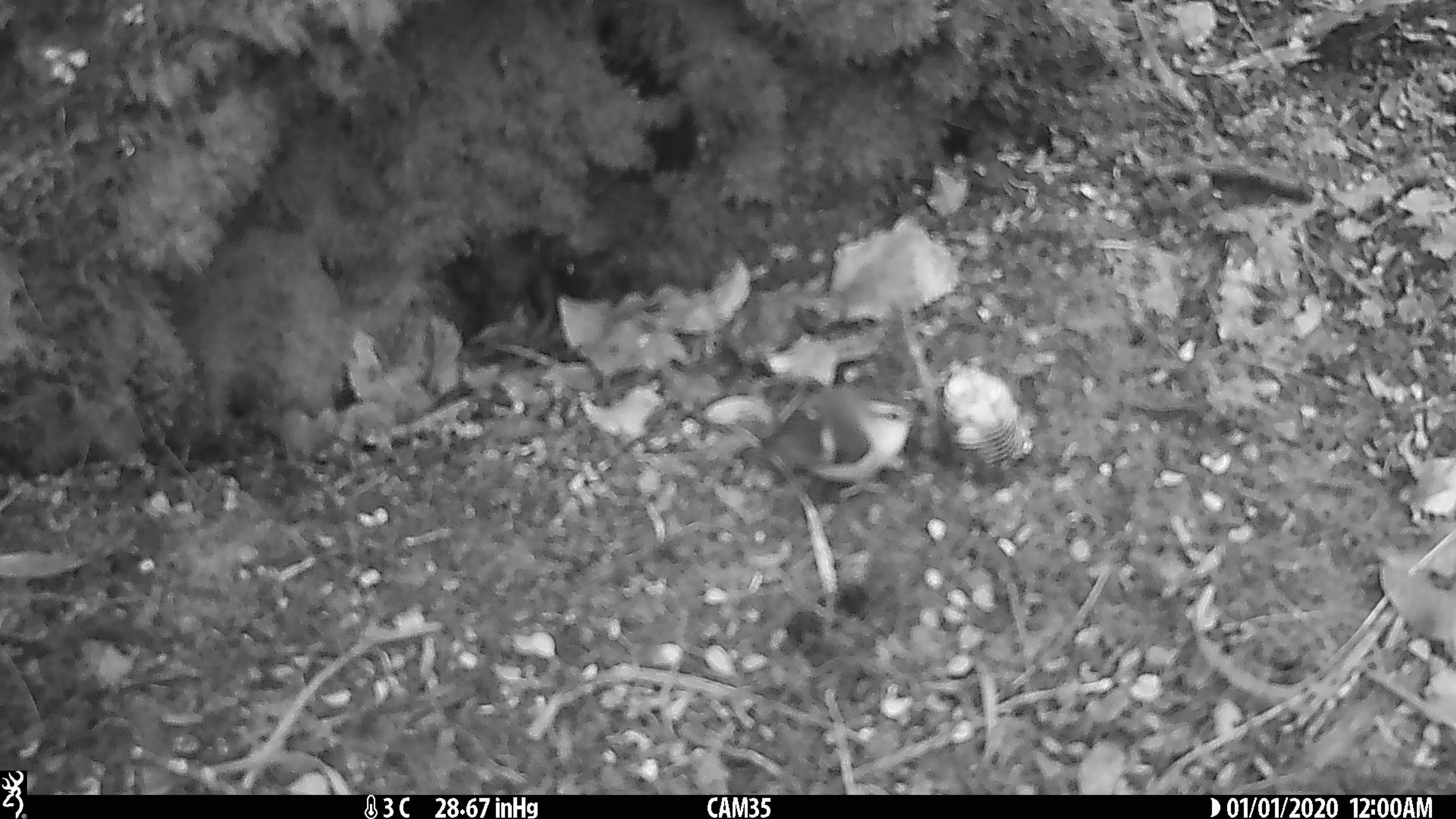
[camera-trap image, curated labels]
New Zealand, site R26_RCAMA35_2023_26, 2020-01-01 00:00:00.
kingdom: Animalia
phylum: Chordata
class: Aves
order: Passeriformes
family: Acanthisittidae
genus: Acanthisitta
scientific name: Acanthisitta chloris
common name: rifleman